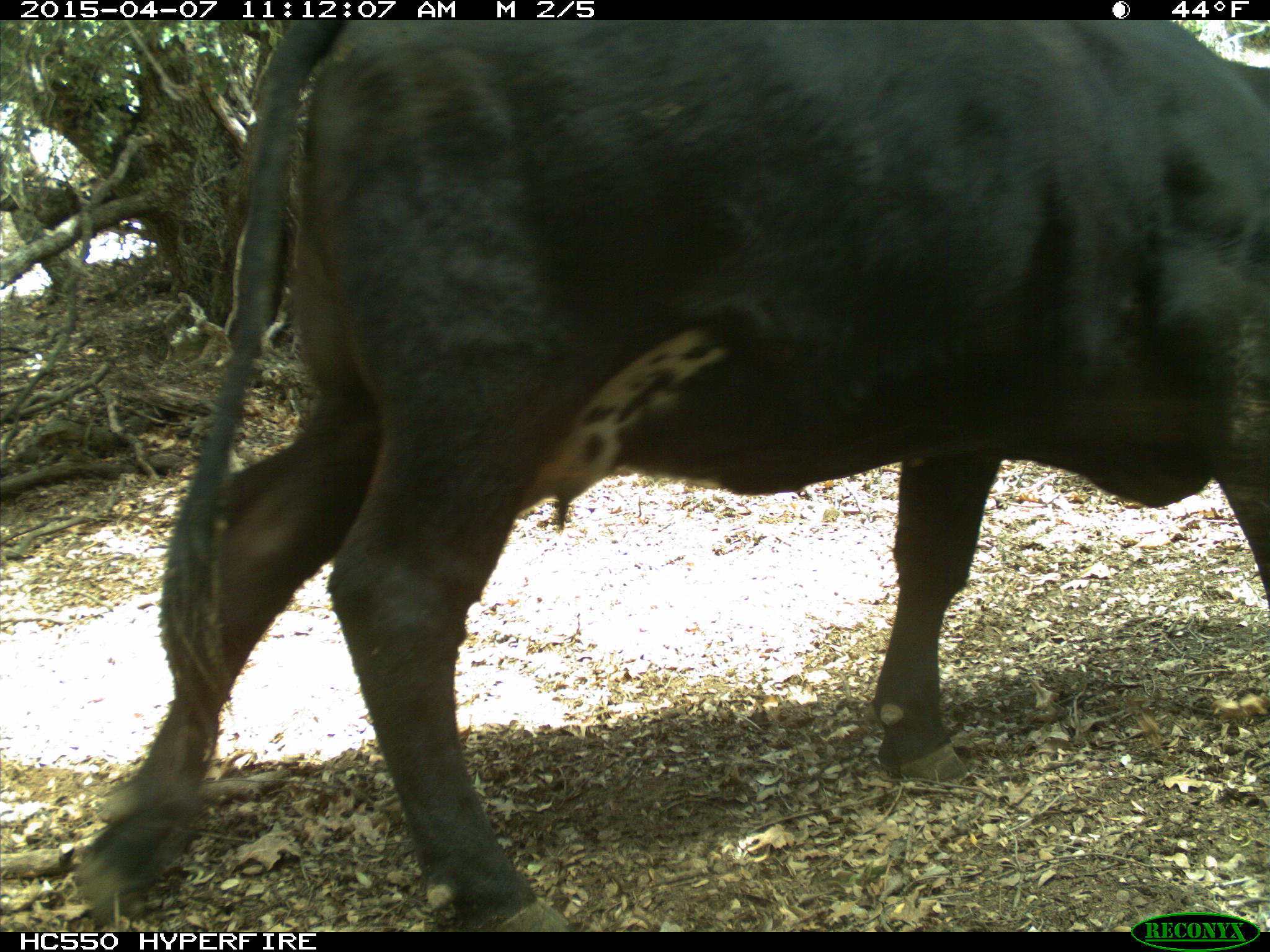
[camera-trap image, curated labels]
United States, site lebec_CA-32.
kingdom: Animalia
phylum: Chordata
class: Mammalia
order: Artiodactyla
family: Bovidae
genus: Bos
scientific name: Bos taurus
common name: domestic cow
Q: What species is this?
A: Bos taurus (domestic cow).